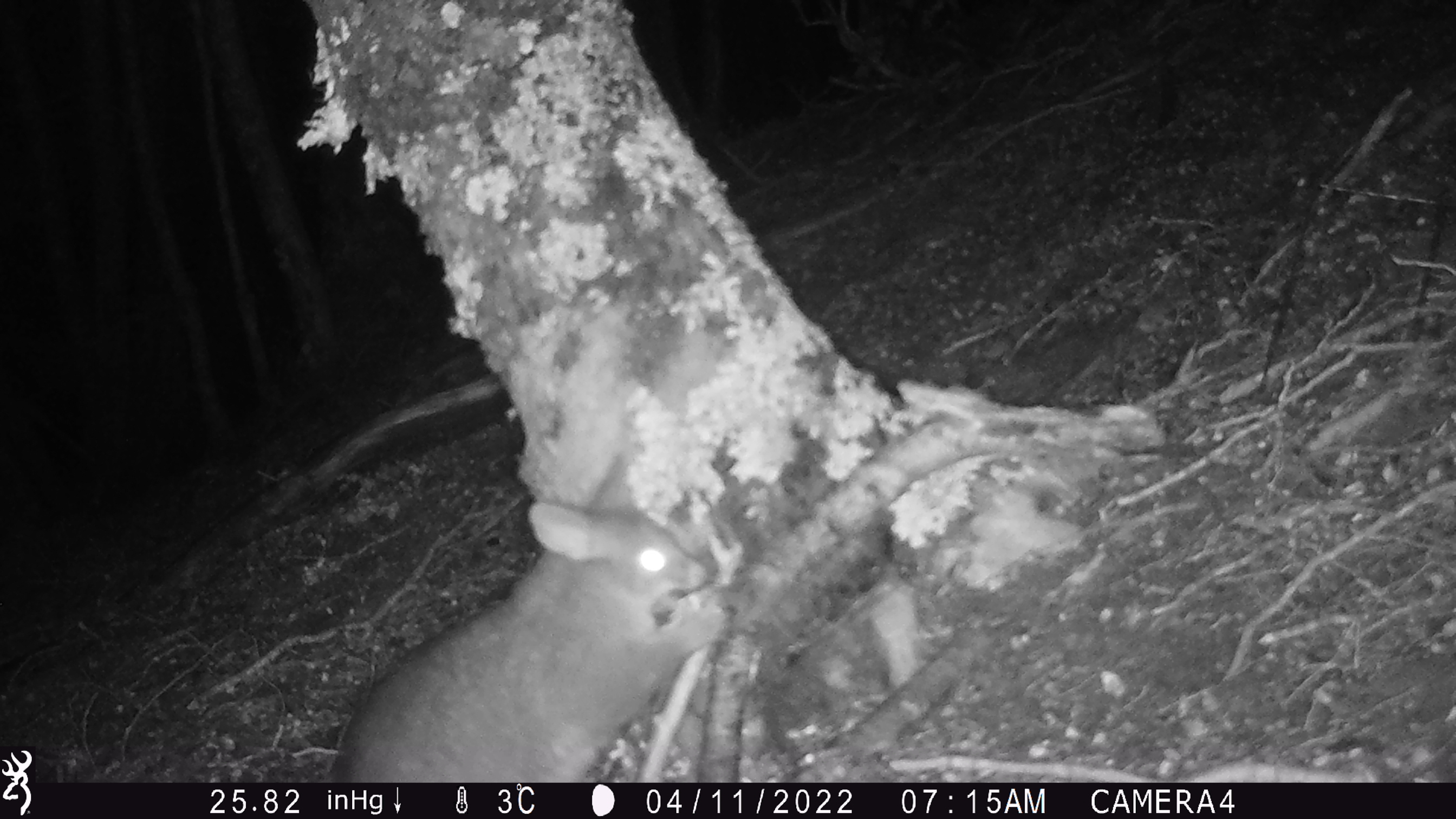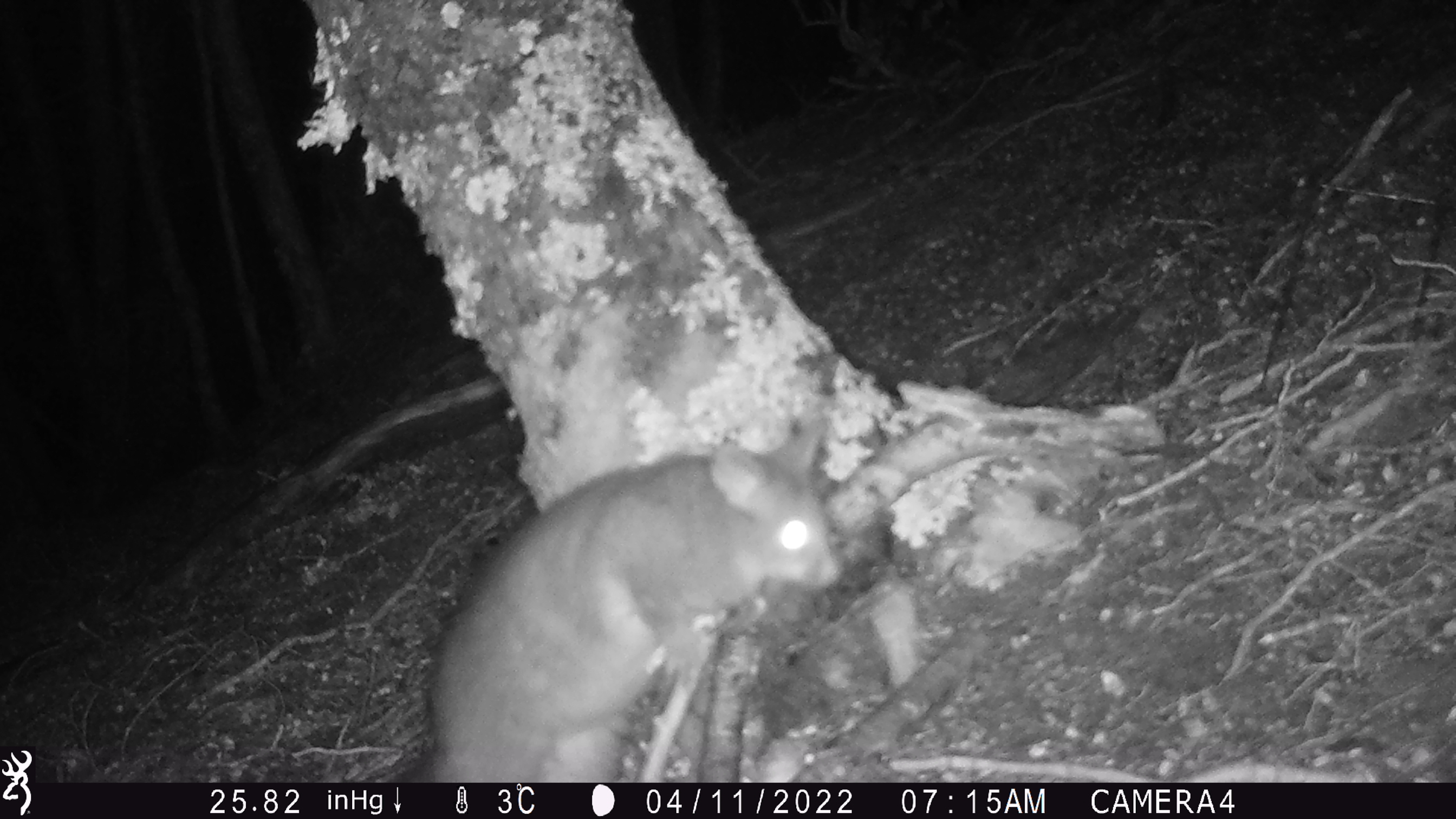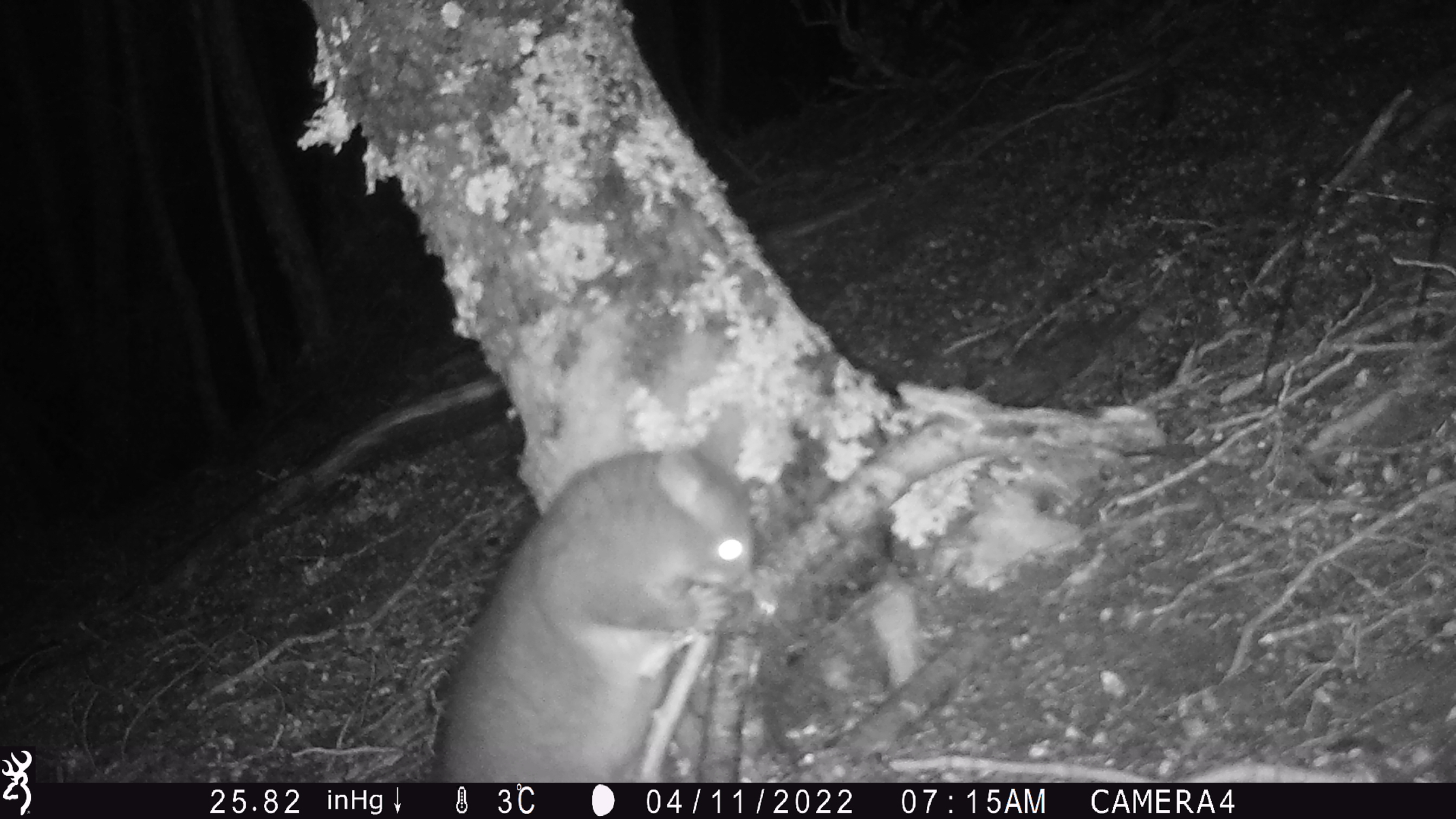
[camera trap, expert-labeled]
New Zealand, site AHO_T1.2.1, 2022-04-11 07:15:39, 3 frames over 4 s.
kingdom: Animalia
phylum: Chordata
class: Mammalia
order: Diprotodontia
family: Phalangeridae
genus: Trichosurus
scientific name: Trichosurus vulpecula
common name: common brushtail possum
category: possum